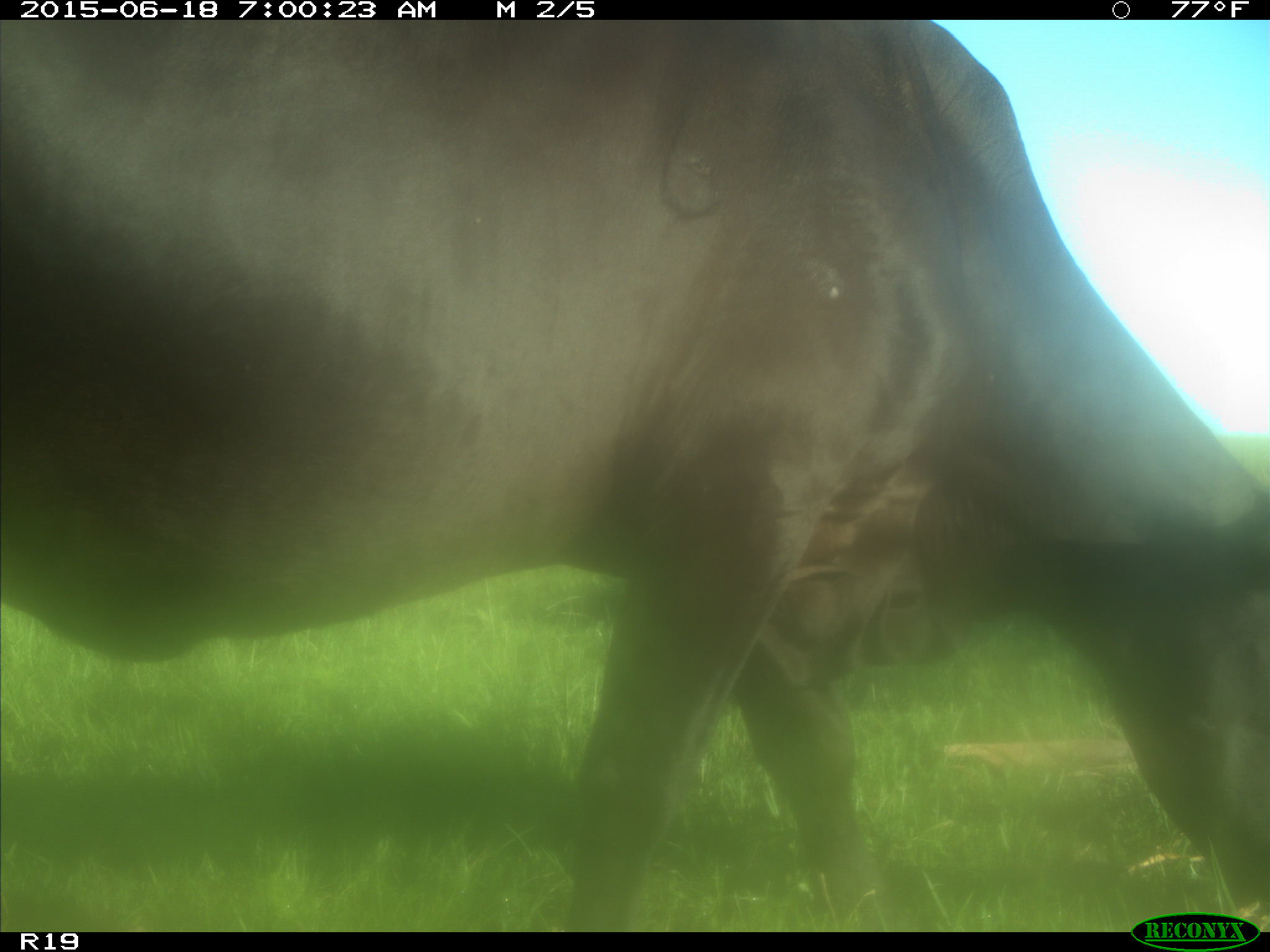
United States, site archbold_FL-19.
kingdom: Animalia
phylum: Chordata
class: Mammalia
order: Artiodactyla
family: Bovidae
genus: Bos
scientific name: Bos taurus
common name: domestic cow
Bos taurus (domestic cow).